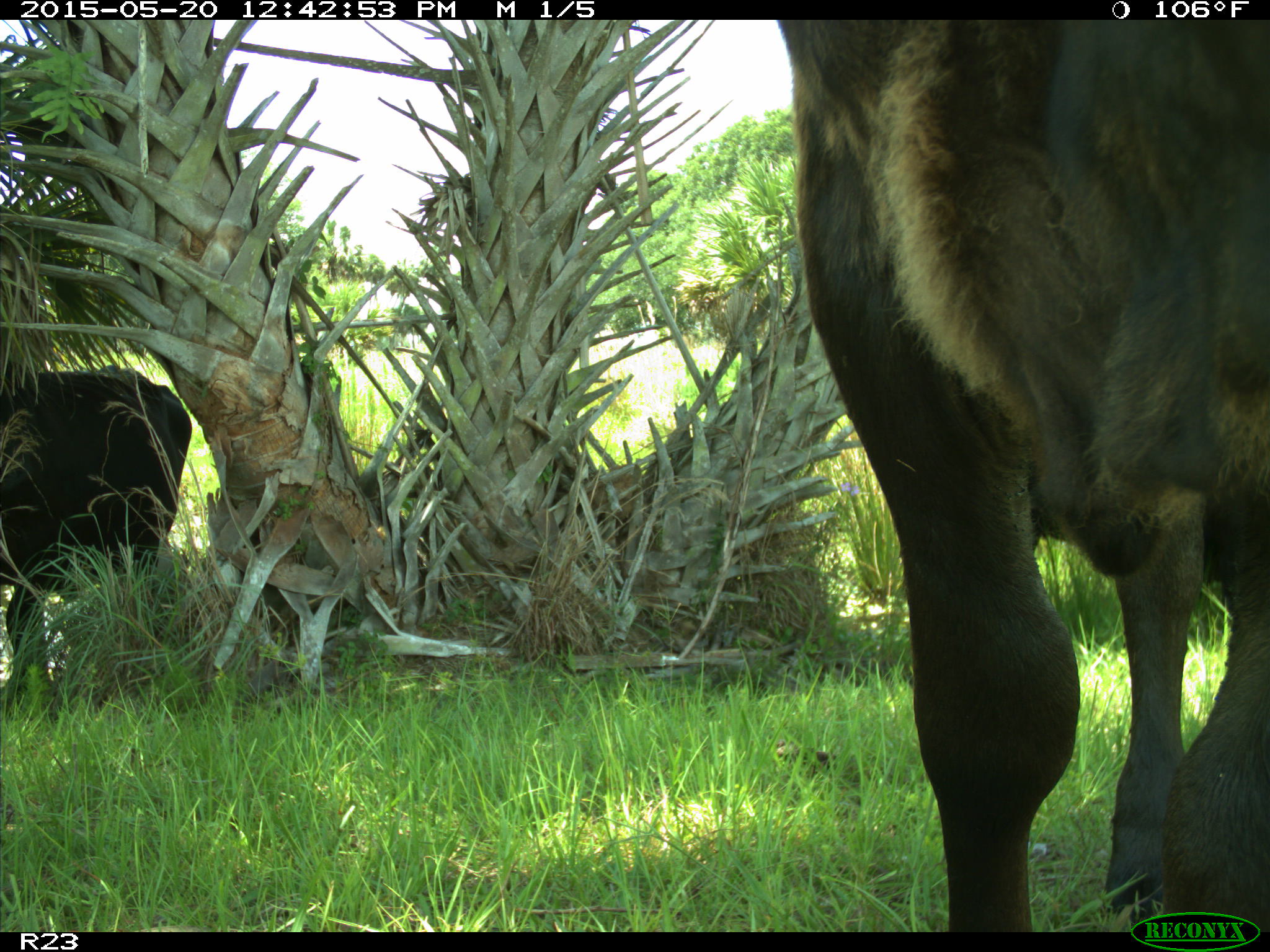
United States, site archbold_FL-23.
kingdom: Animalia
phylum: Chordata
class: Mammalia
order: Artiodactyla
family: Bovidae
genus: Bos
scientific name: Bos taurus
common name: domestic cow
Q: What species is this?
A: Bos taurus (domestic cow).